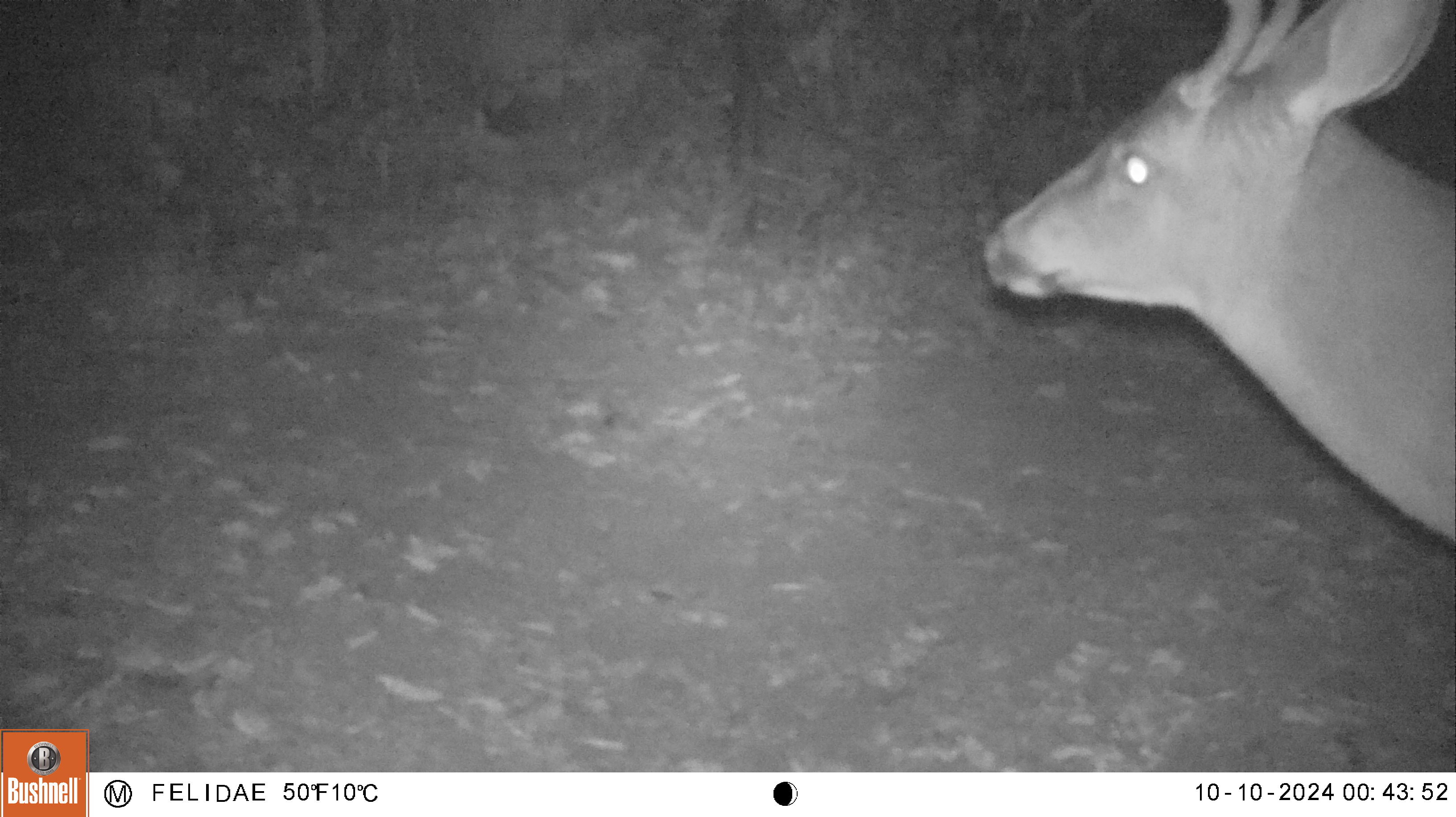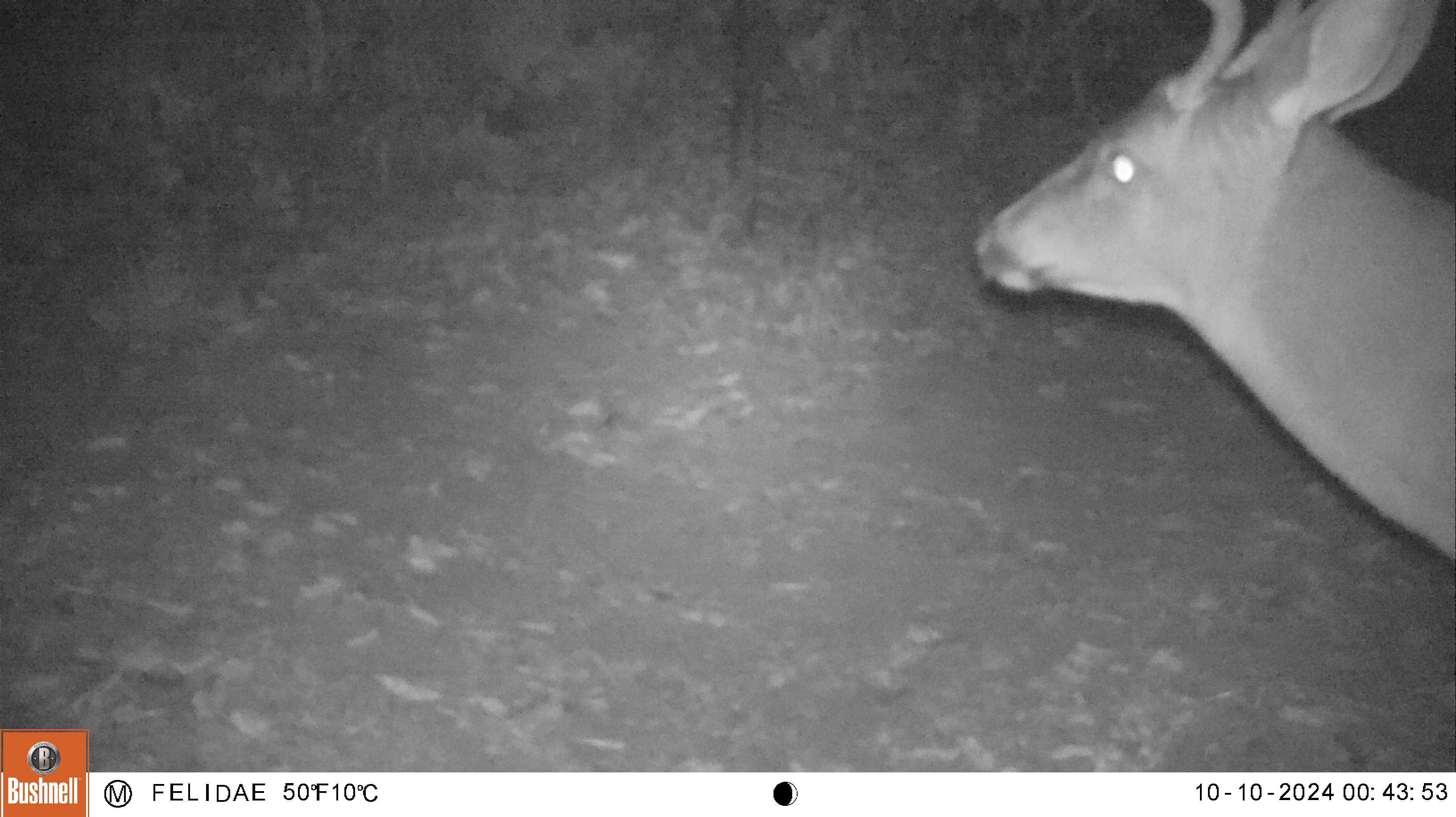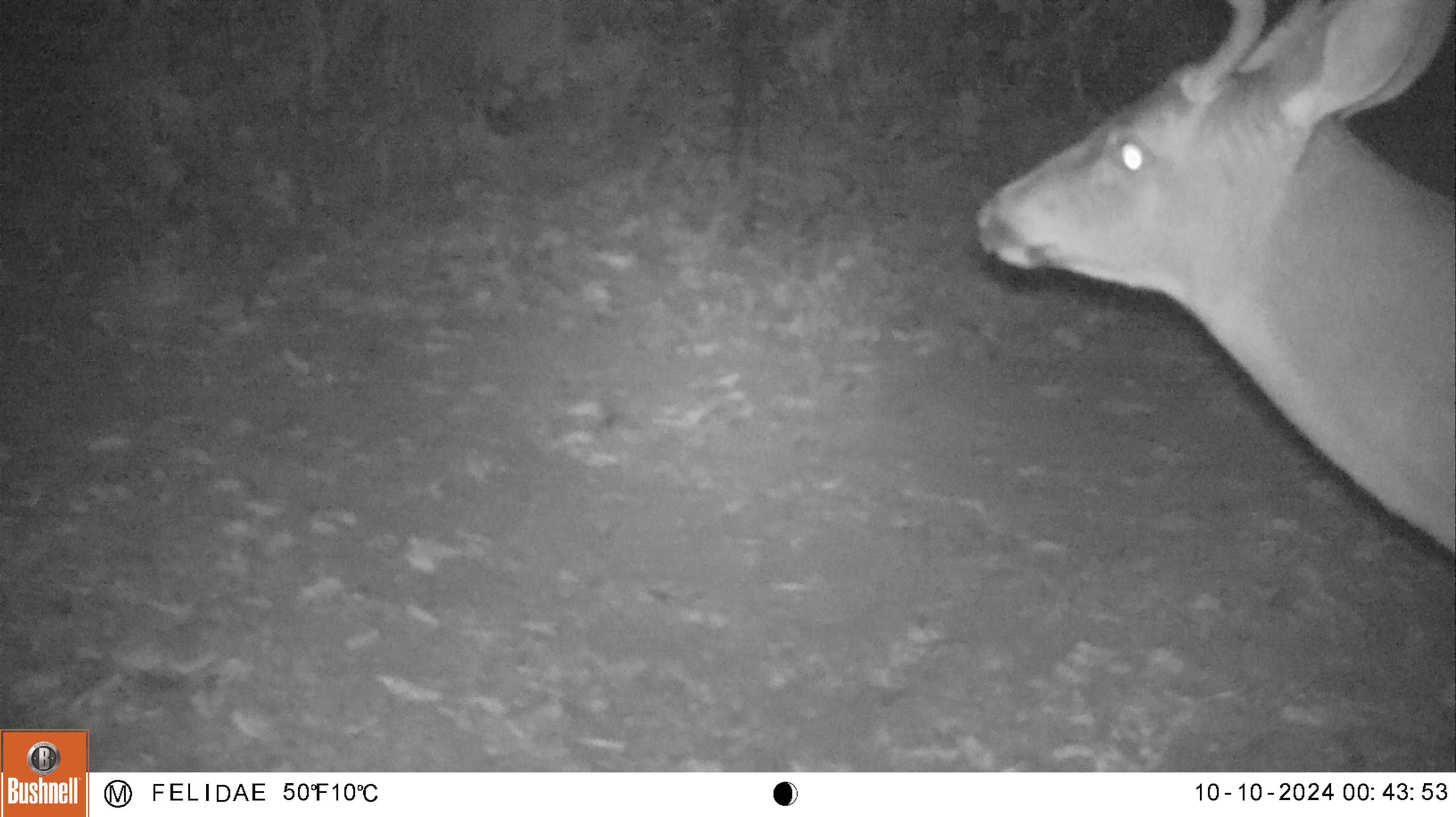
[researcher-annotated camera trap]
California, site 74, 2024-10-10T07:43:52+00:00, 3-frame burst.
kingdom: Animalia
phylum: Chordata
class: Mammalia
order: Artiodactyla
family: Cervidae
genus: Odocoileus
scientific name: Odocoileus hemionus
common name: mule deer